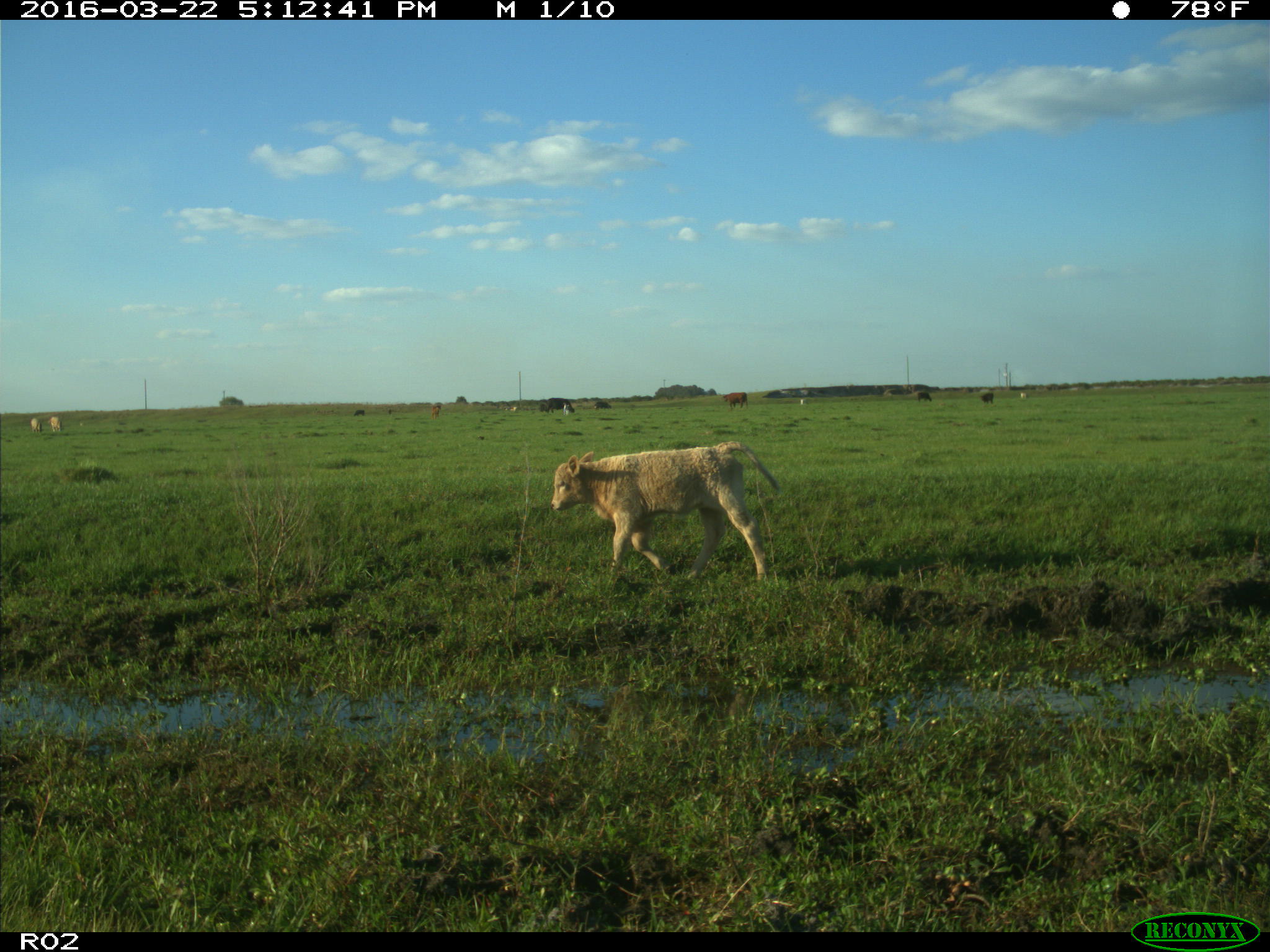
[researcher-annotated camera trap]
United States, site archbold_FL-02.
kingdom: Animalia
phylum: Chordata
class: Mammalia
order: Artiodactyla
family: Bovidae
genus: Bos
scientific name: Bos taurus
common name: domestic cow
Bos taurus (domestic cow).